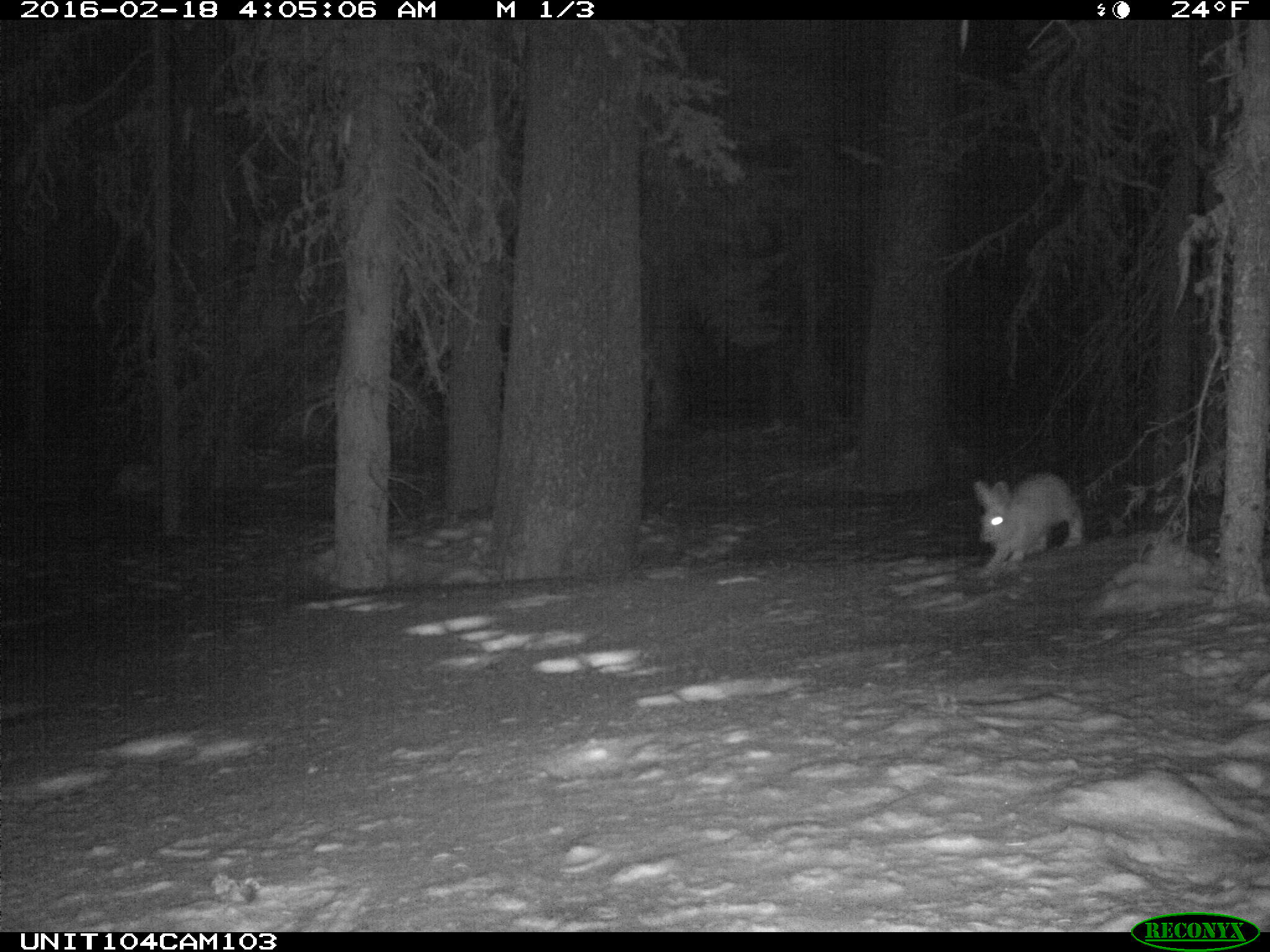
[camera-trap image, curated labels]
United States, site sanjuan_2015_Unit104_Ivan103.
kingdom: Animalia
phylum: Chordata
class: Mammalia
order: Lagomorpha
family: Leporidae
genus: Lepus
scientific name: Lepus americanus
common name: snowshoe hare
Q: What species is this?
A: Lepus americanus (snowshoe hare).